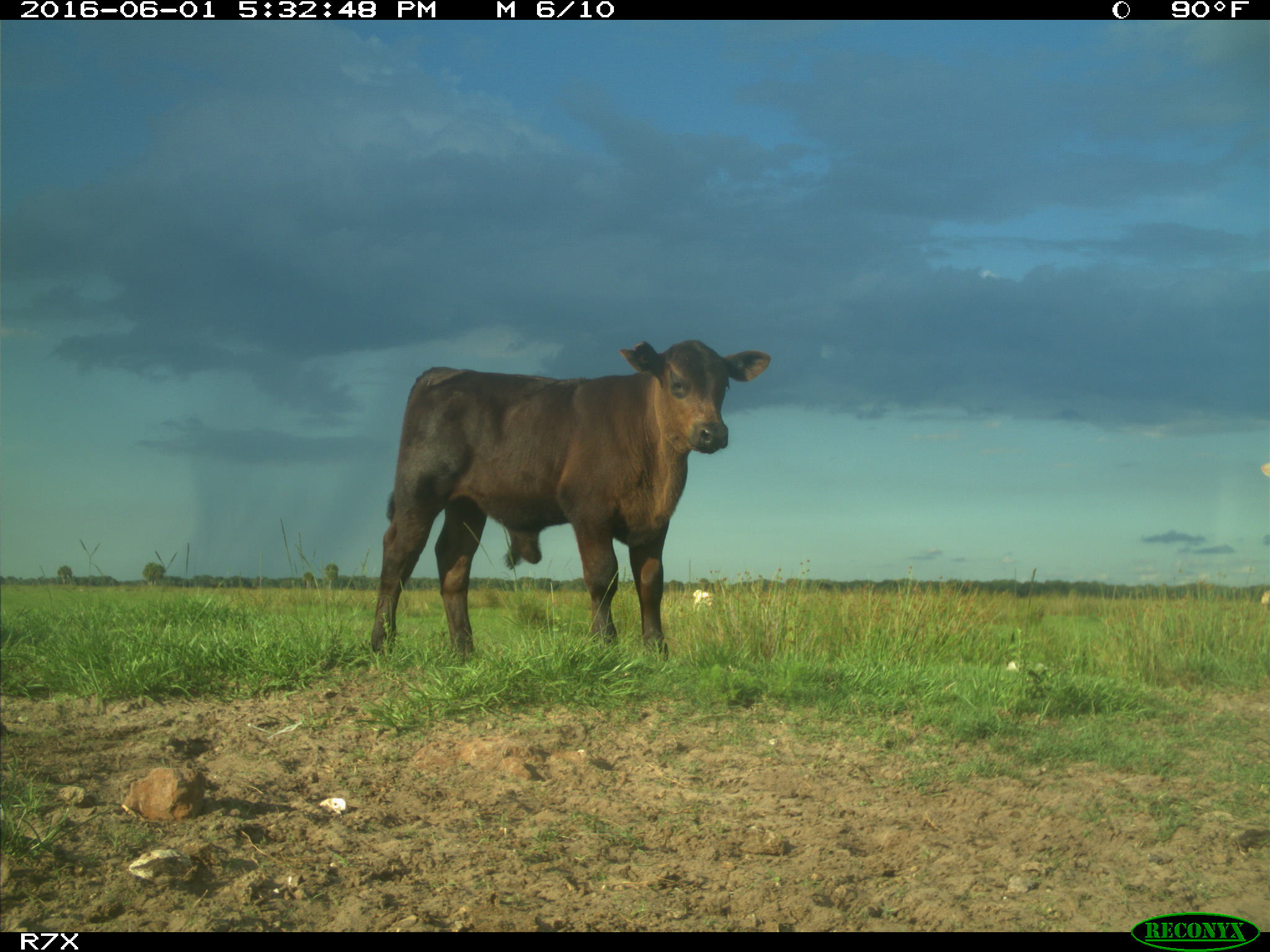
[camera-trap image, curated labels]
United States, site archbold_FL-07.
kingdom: Animalia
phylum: Chordata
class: Mammalia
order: Artiodactyla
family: Bovidae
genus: Bos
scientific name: Bos taurus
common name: domestic cow